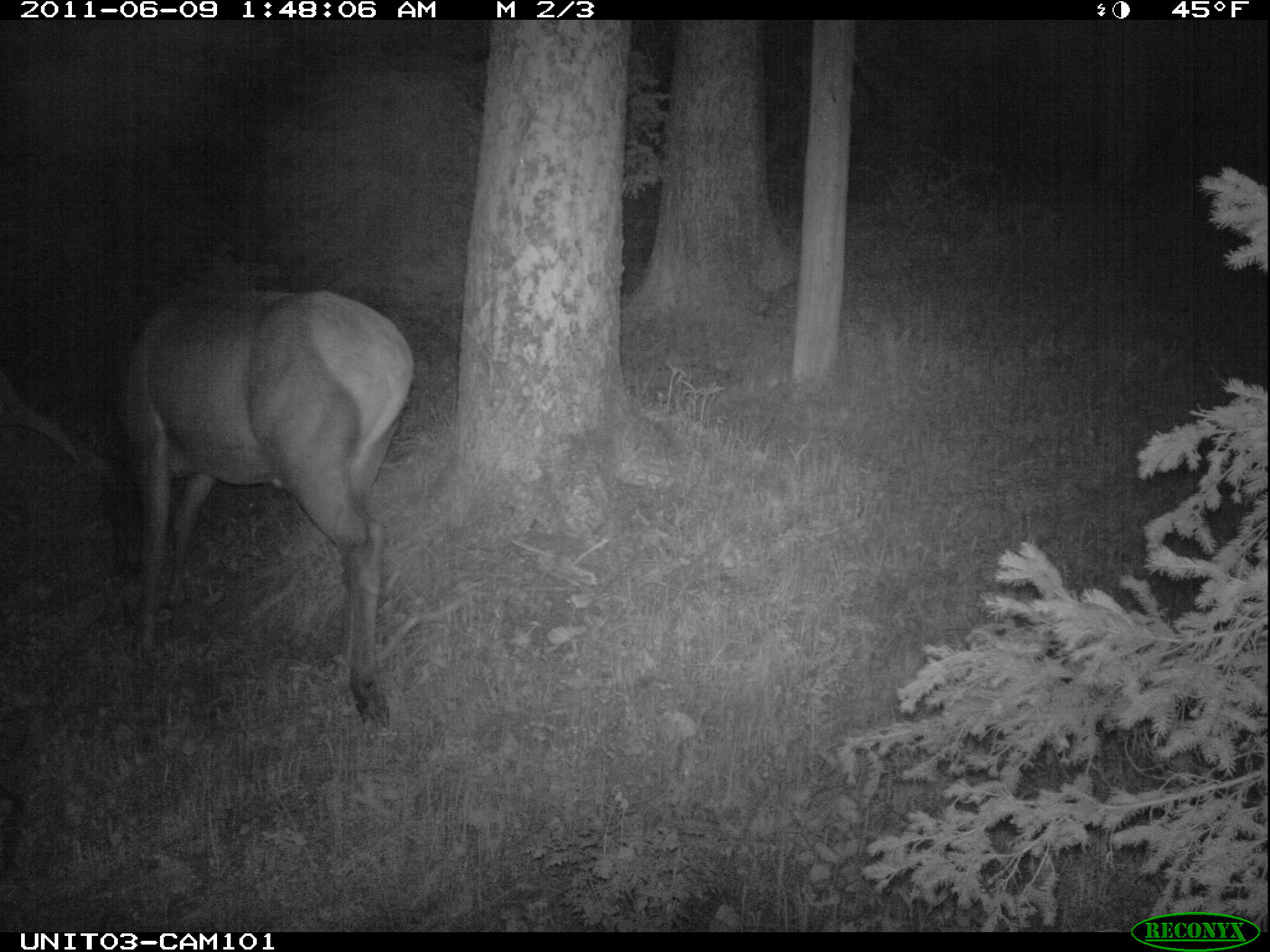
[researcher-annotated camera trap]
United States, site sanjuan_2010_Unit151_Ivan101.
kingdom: Animalia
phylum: Chordata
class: Mammalia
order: Artiodactyla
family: Cervidae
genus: Cervus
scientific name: Cervus elaphus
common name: red deer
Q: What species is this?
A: Cervus elaphus (red deer).